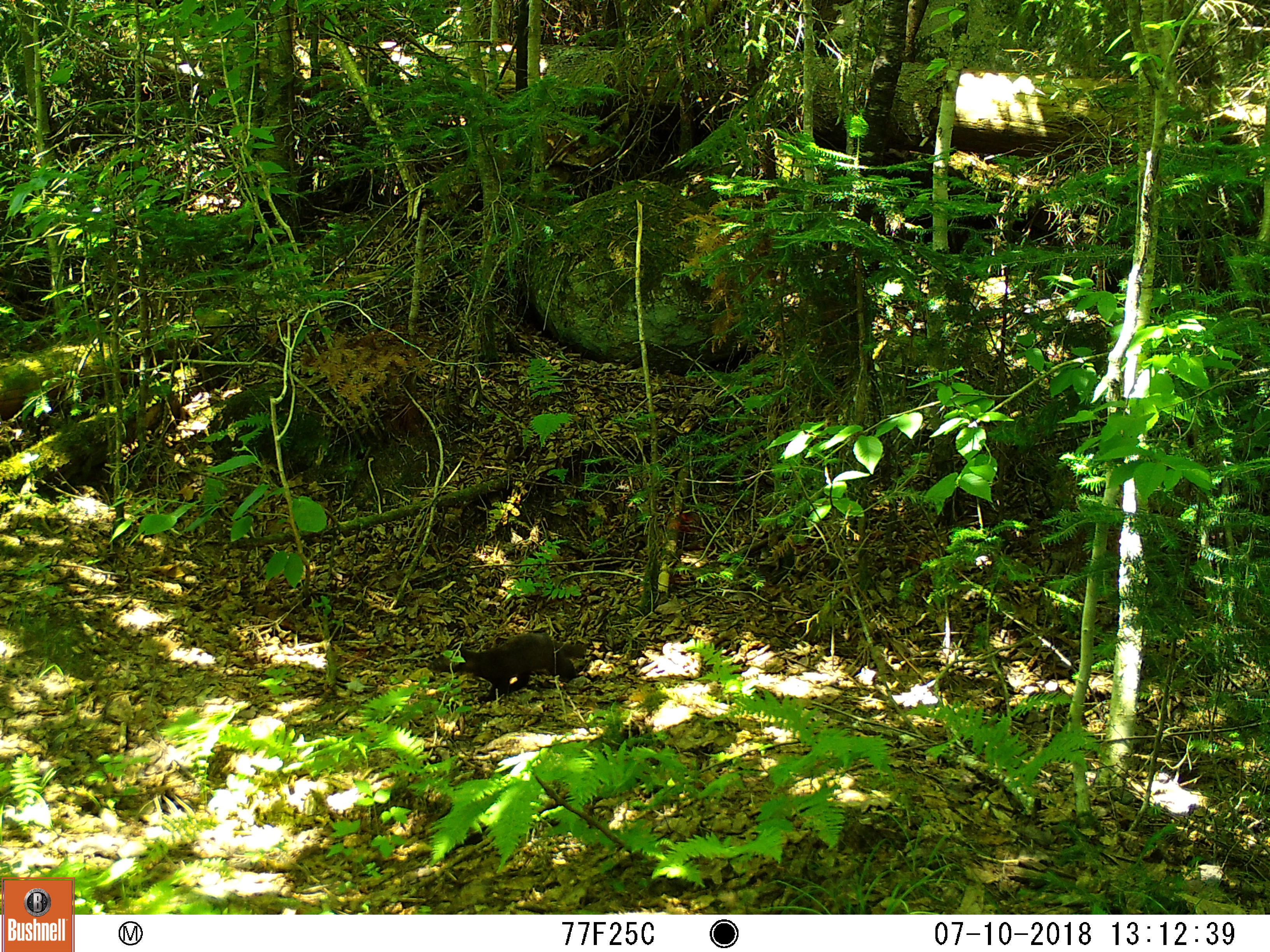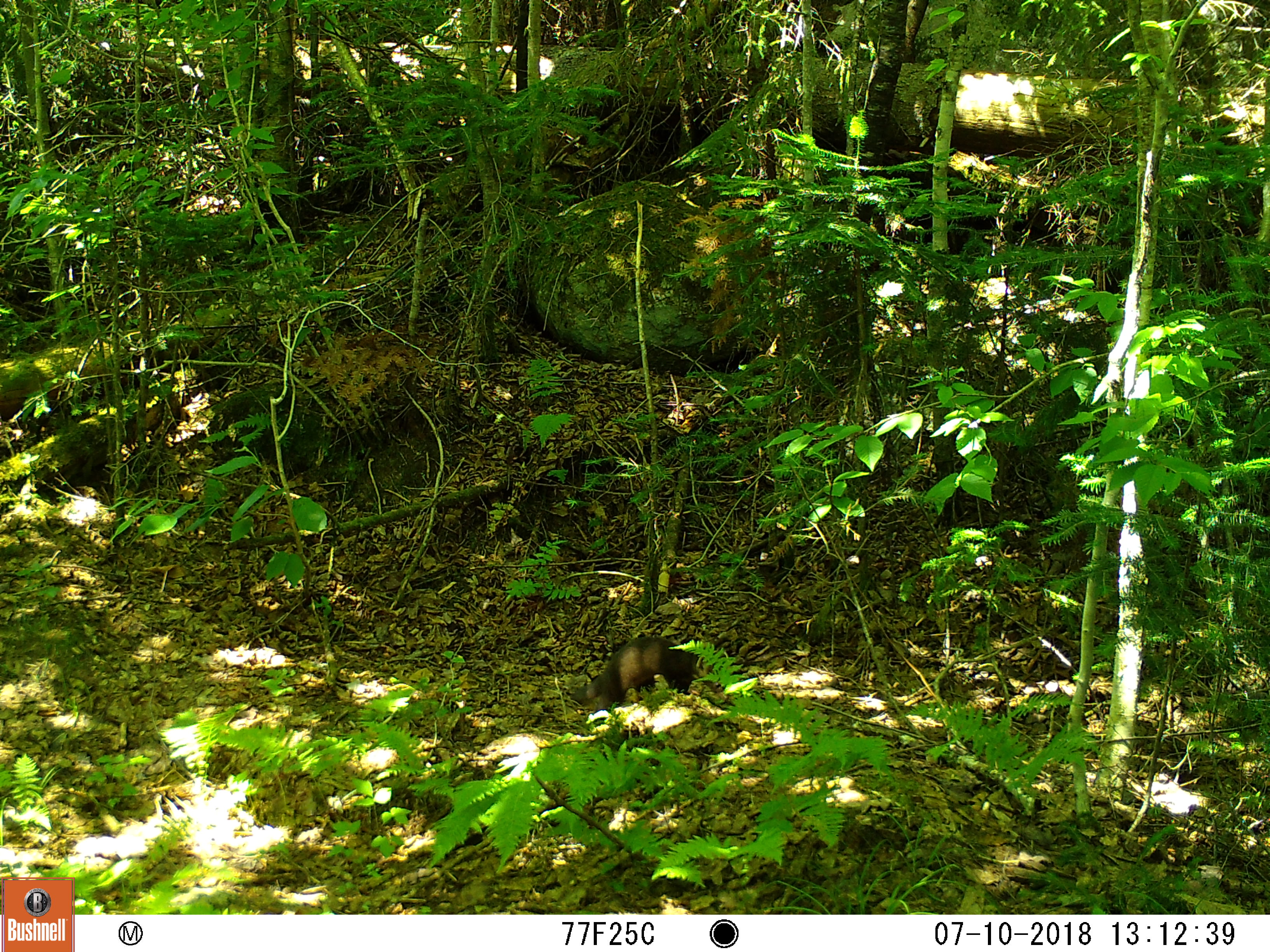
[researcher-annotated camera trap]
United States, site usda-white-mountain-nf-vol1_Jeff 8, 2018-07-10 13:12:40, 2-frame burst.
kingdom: Animalia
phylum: Chordata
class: Mammalia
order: Carnivora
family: Mustelidae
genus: Martes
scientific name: Martes americana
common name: american marten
American marten (Martes americana).